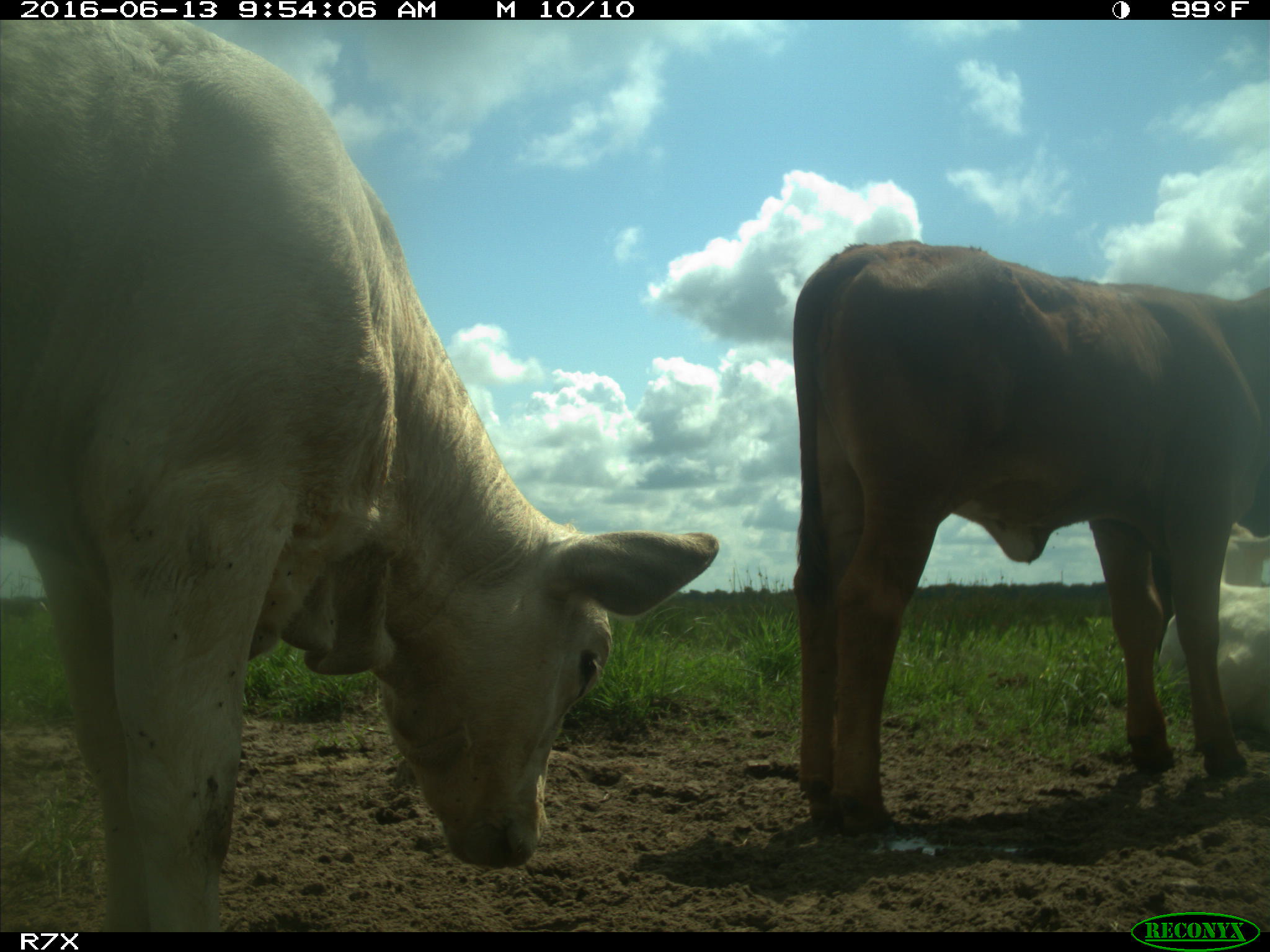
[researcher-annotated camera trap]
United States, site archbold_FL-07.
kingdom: Animalia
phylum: Chordata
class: Mammalia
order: Artiodactyla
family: Bovidae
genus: Bos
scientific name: Bos taurus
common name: domestic cow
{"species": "Bos taurus (domestic cow)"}